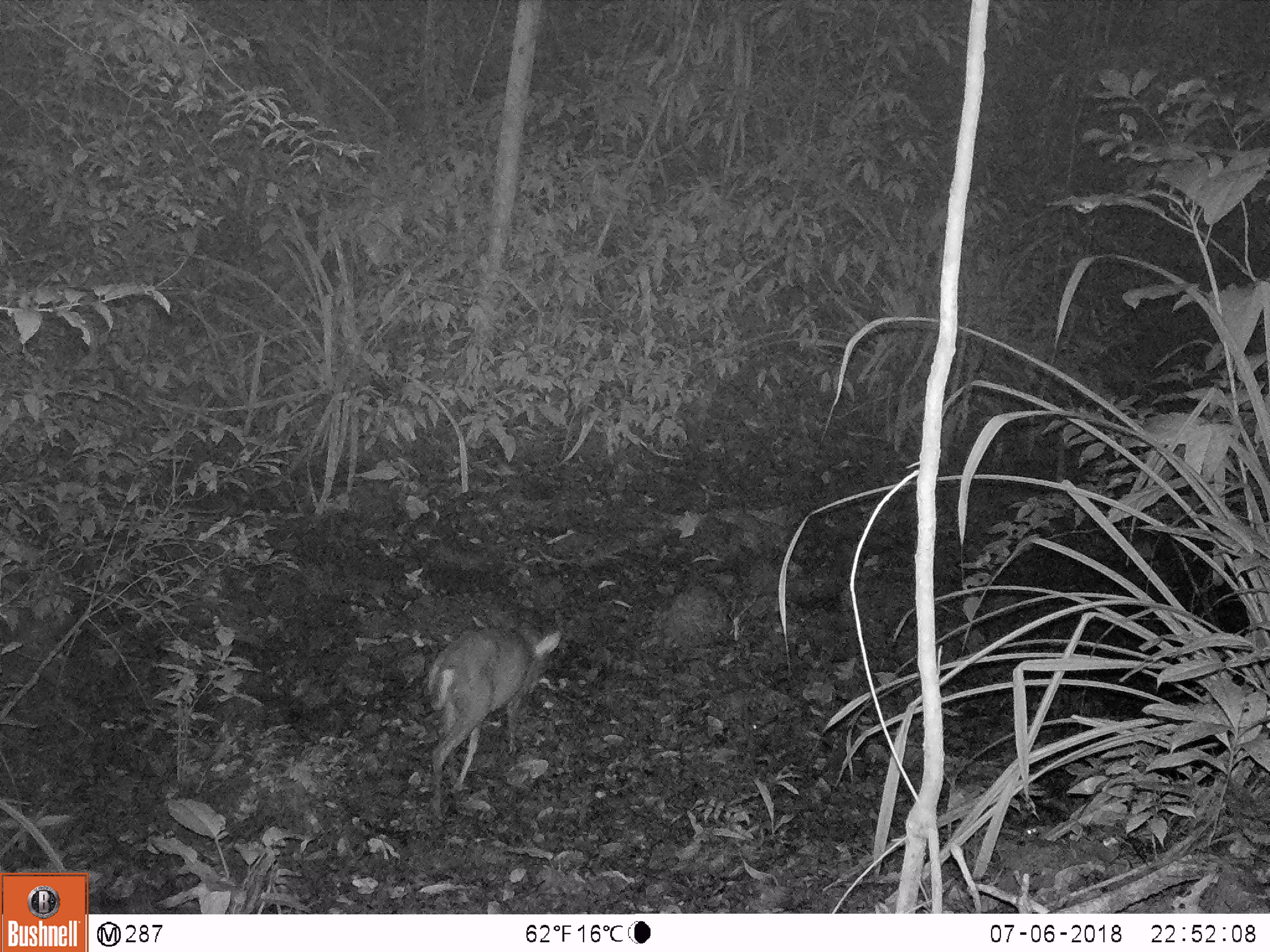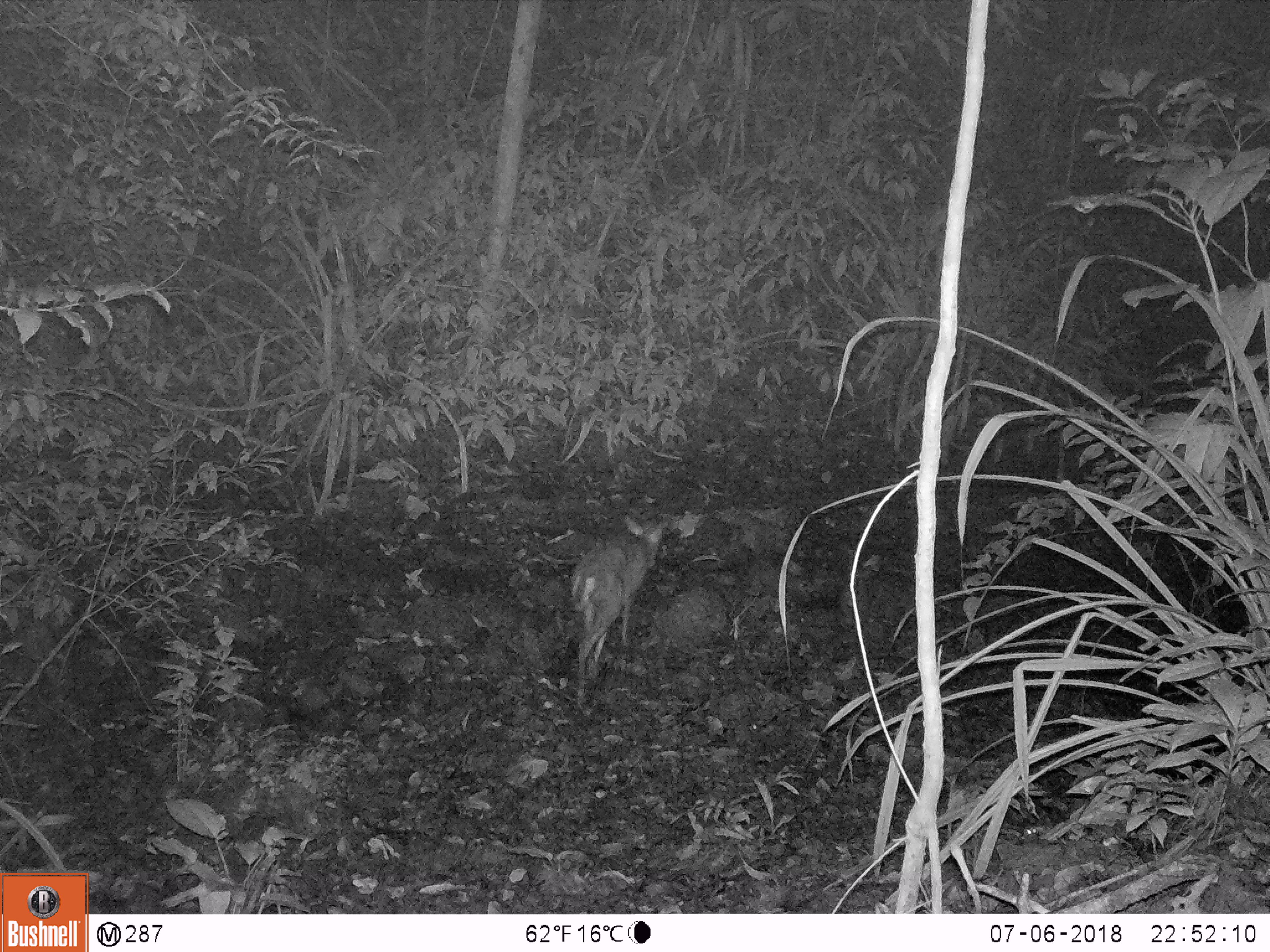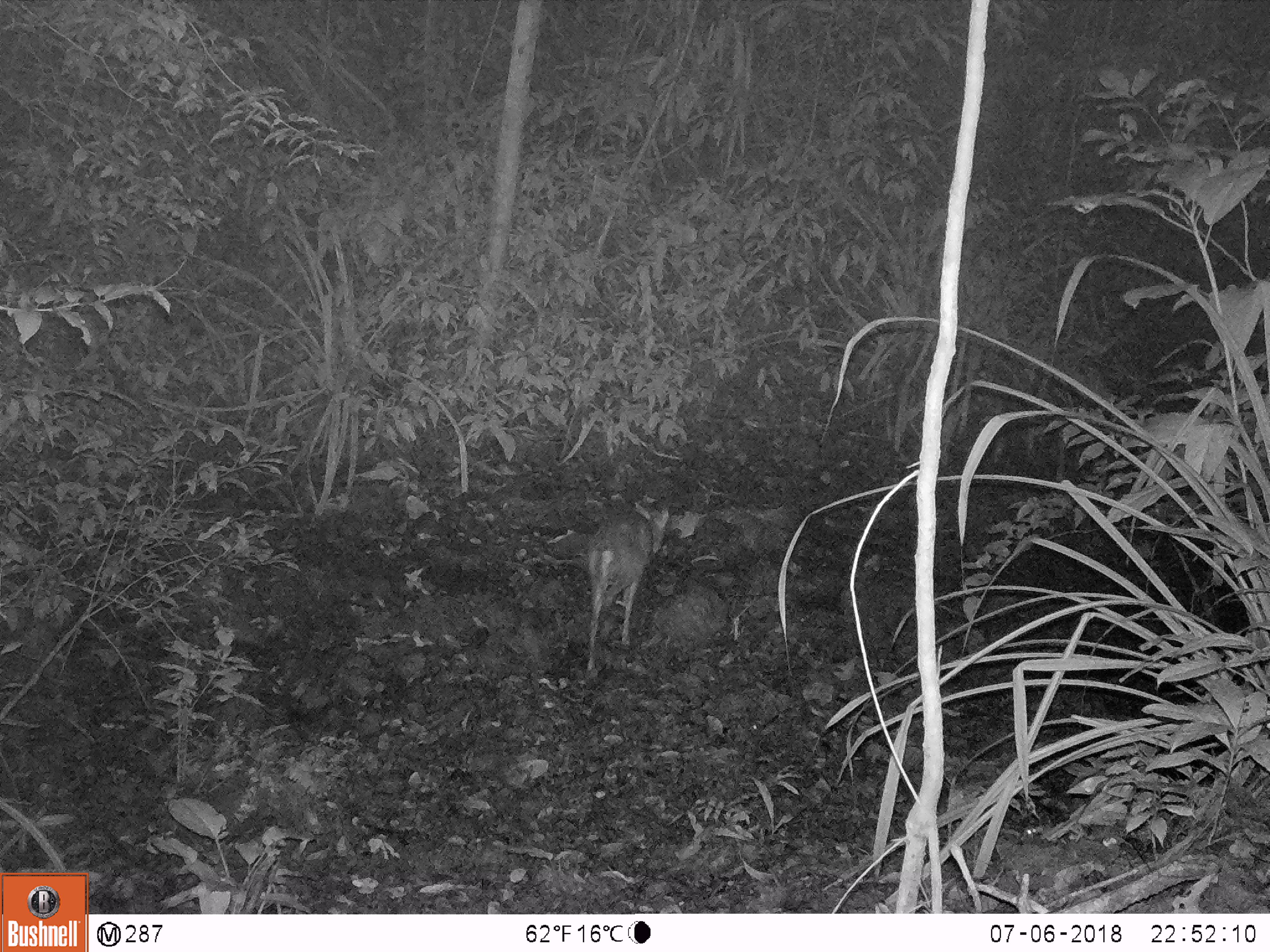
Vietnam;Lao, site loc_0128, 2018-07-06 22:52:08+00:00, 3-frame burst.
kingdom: Animalia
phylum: Chordata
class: Mammalia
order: Artiodactyla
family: Cervidae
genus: Muntiacus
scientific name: Muntiacus rooseveltorum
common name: roosevelt's muntjac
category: roosevelts muntjac group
Roosevelts muntjac group (roosevelt's muntjac) (Muntiacus rooseveltorum). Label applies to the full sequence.